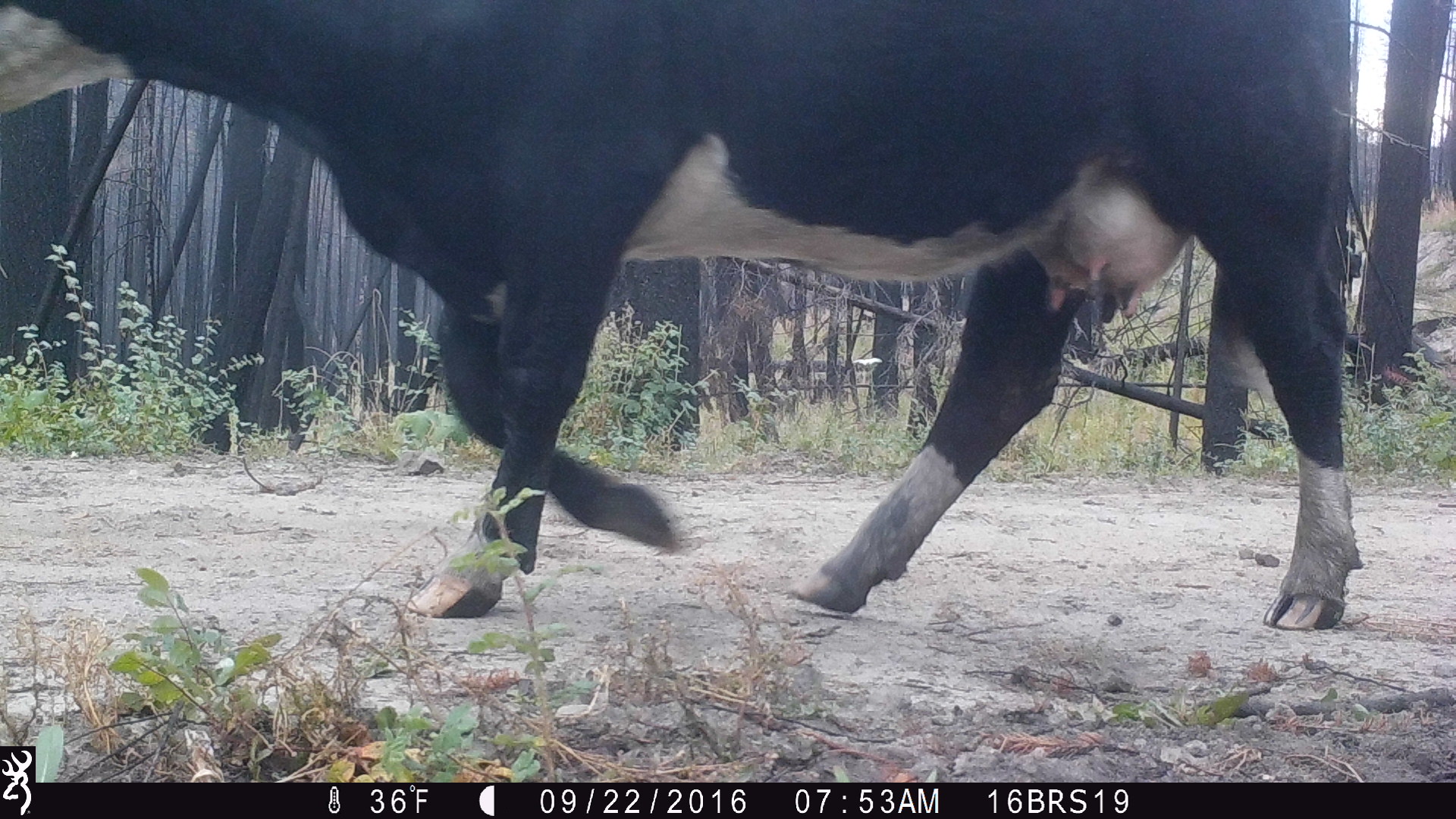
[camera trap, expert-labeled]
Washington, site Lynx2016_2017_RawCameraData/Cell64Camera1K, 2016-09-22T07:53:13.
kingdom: Animalia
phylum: Chordata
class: Mammalia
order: Artiodactyla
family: Bovidae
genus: Bos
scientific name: Bos taurus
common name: domestic cattle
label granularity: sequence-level